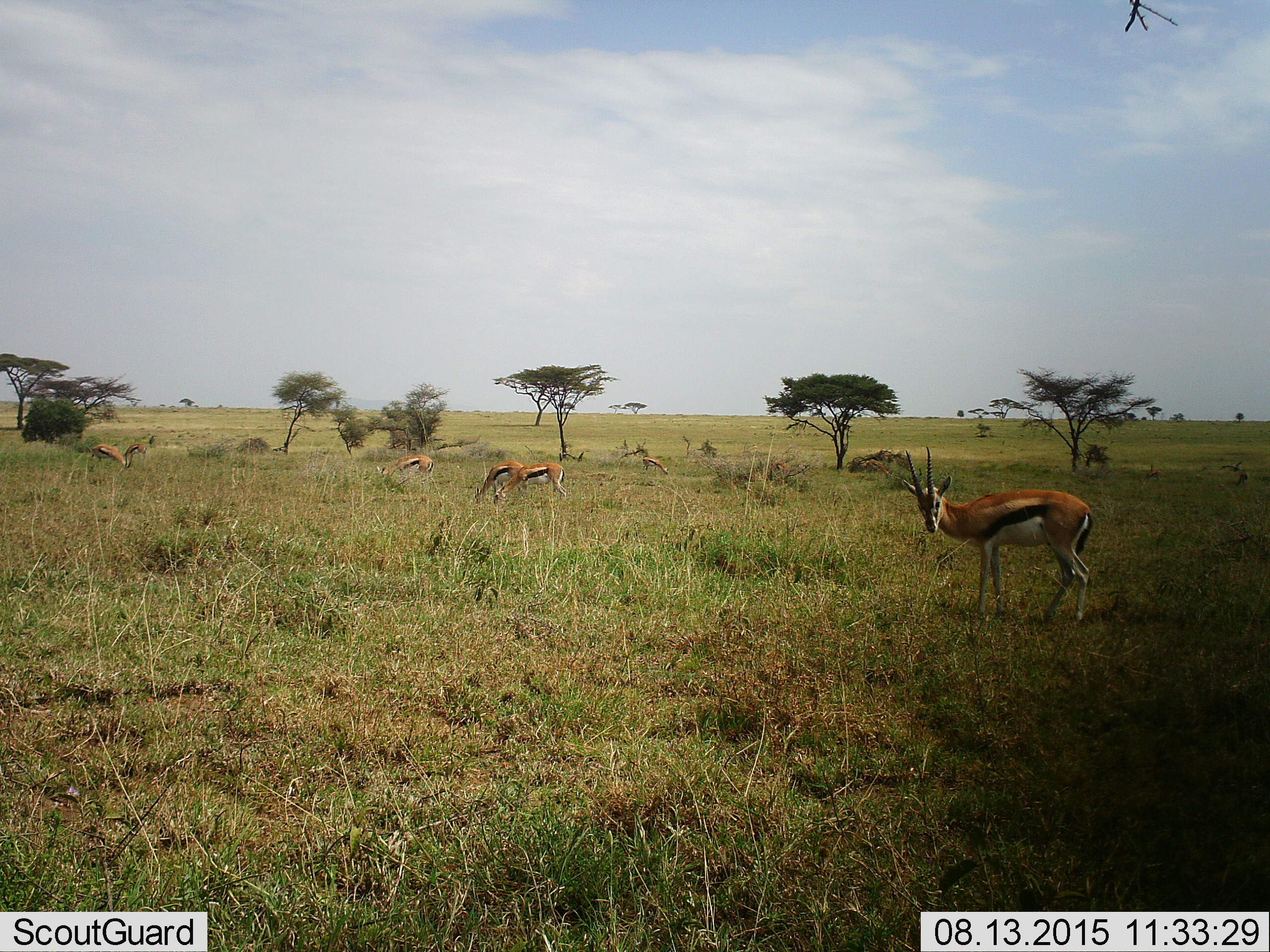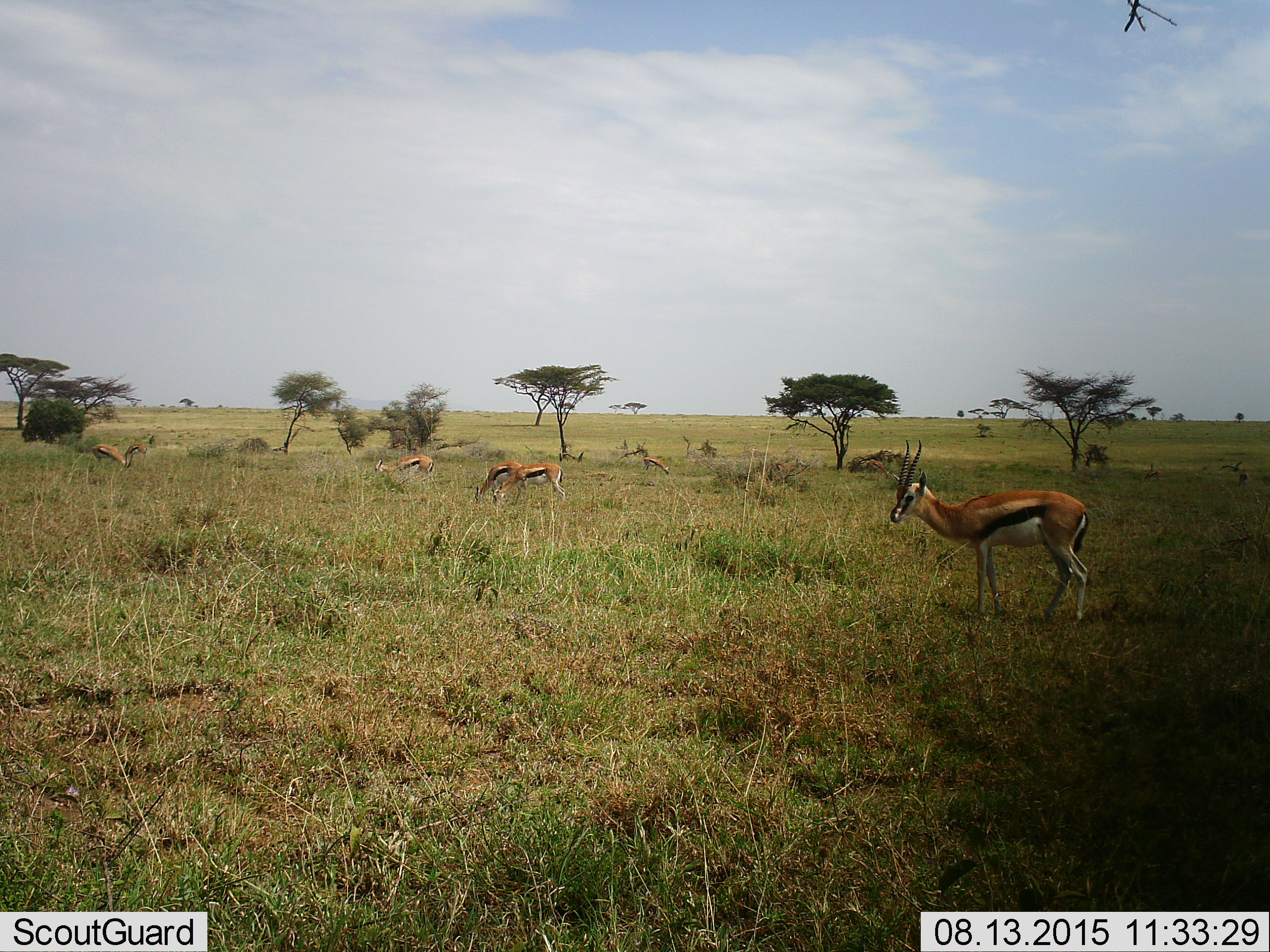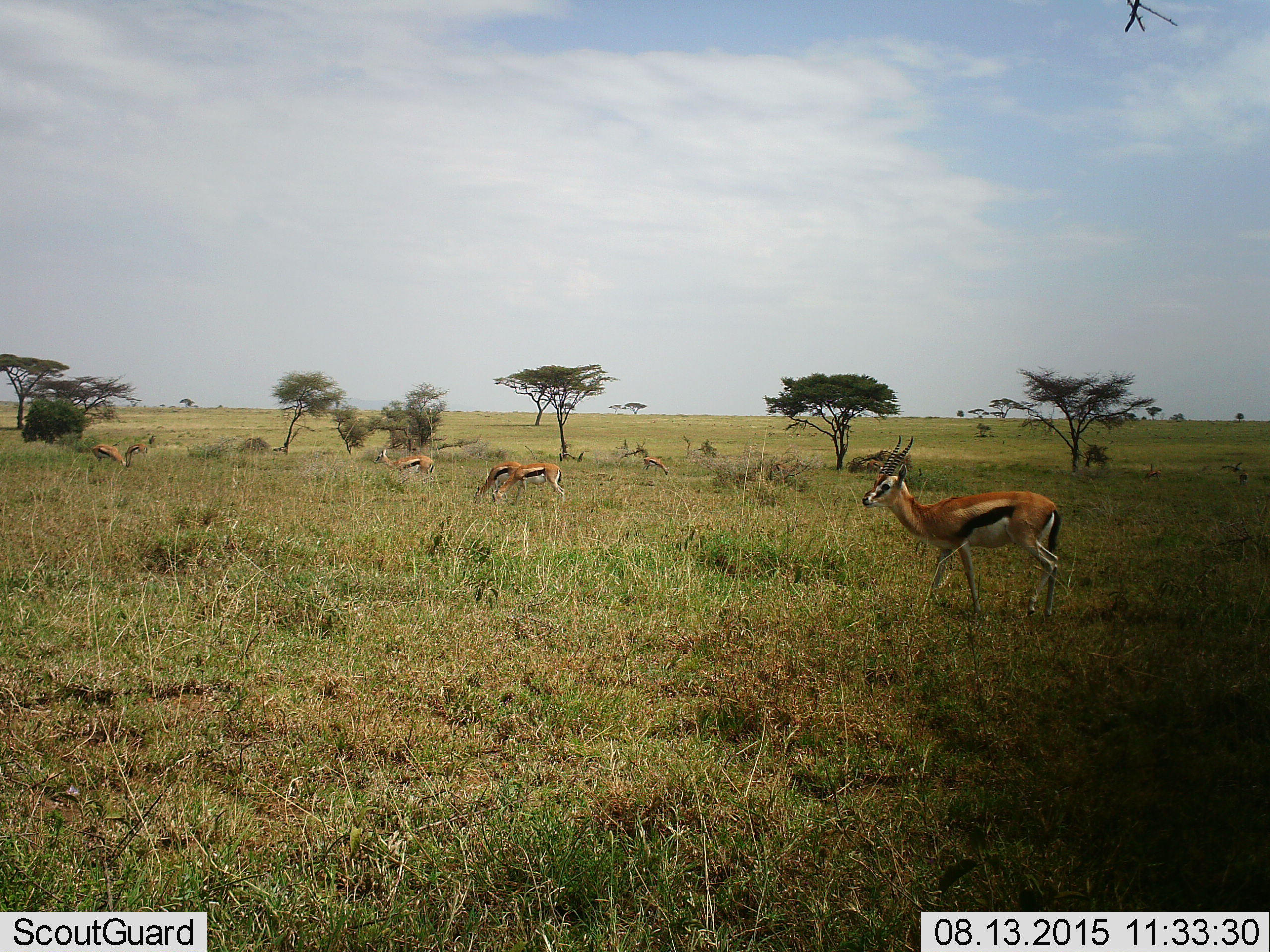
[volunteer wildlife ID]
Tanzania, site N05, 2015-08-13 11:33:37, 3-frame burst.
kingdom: Animalia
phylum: Chordata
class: Mammalia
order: Artiodactyla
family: Bovidae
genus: Eudorcas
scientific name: Eudorcas thomsonii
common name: thomson's gazelle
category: gazellethomsons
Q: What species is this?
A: Gazellethomsons (thomson's gazelle) (Eudorcas thomsonii).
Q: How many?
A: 6.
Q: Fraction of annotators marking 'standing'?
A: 60%.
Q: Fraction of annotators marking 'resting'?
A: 0%.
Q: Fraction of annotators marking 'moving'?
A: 0%.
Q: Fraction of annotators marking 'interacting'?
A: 0%.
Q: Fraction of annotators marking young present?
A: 0%.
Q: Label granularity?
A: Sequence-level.